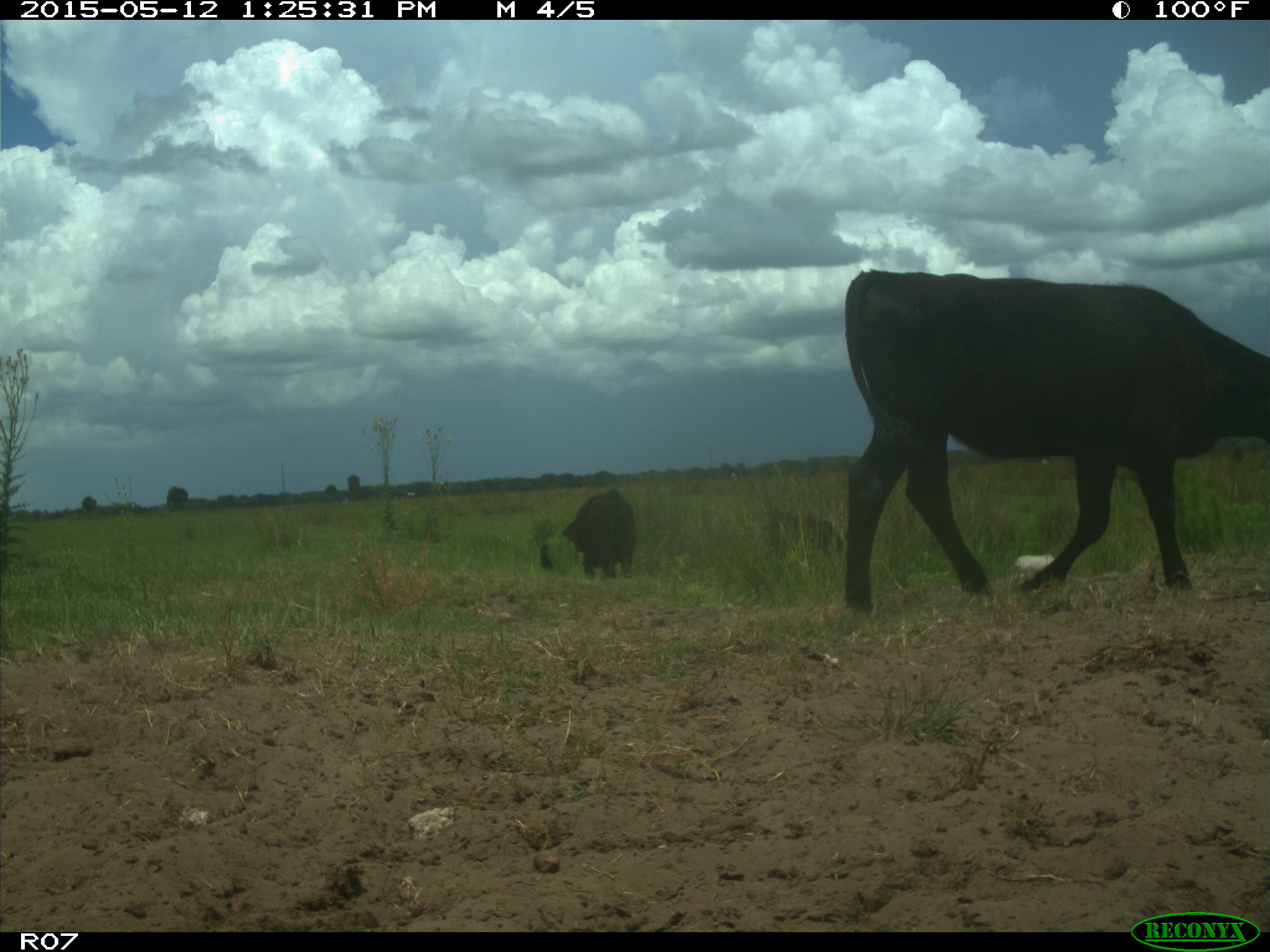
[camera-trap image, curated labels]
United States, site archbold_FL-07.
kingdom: Animalia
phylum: Chordata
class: Mammalia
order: Artiodactyla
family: Bovidae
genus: Bos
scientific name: Bos taurus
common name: domestic cow